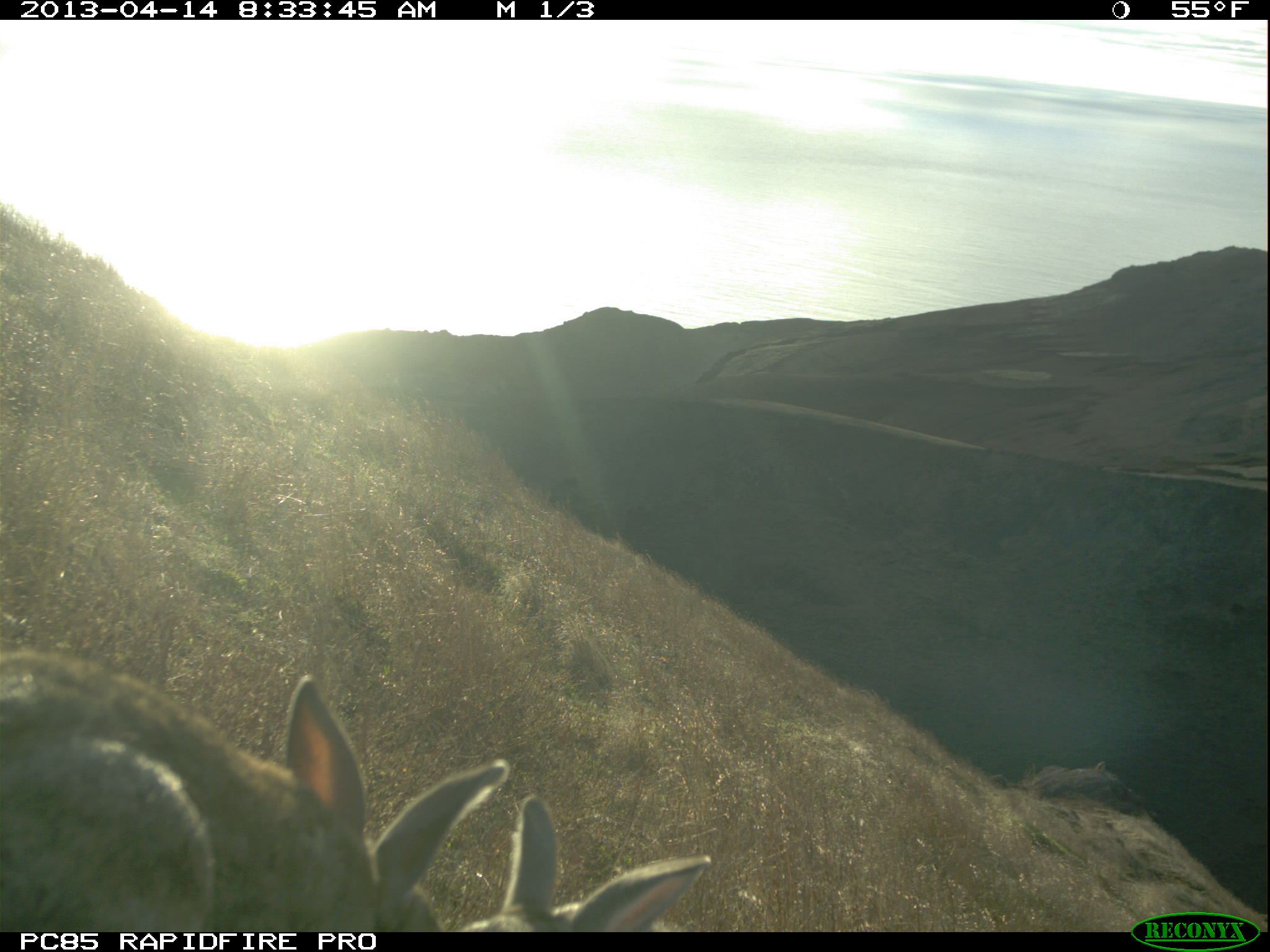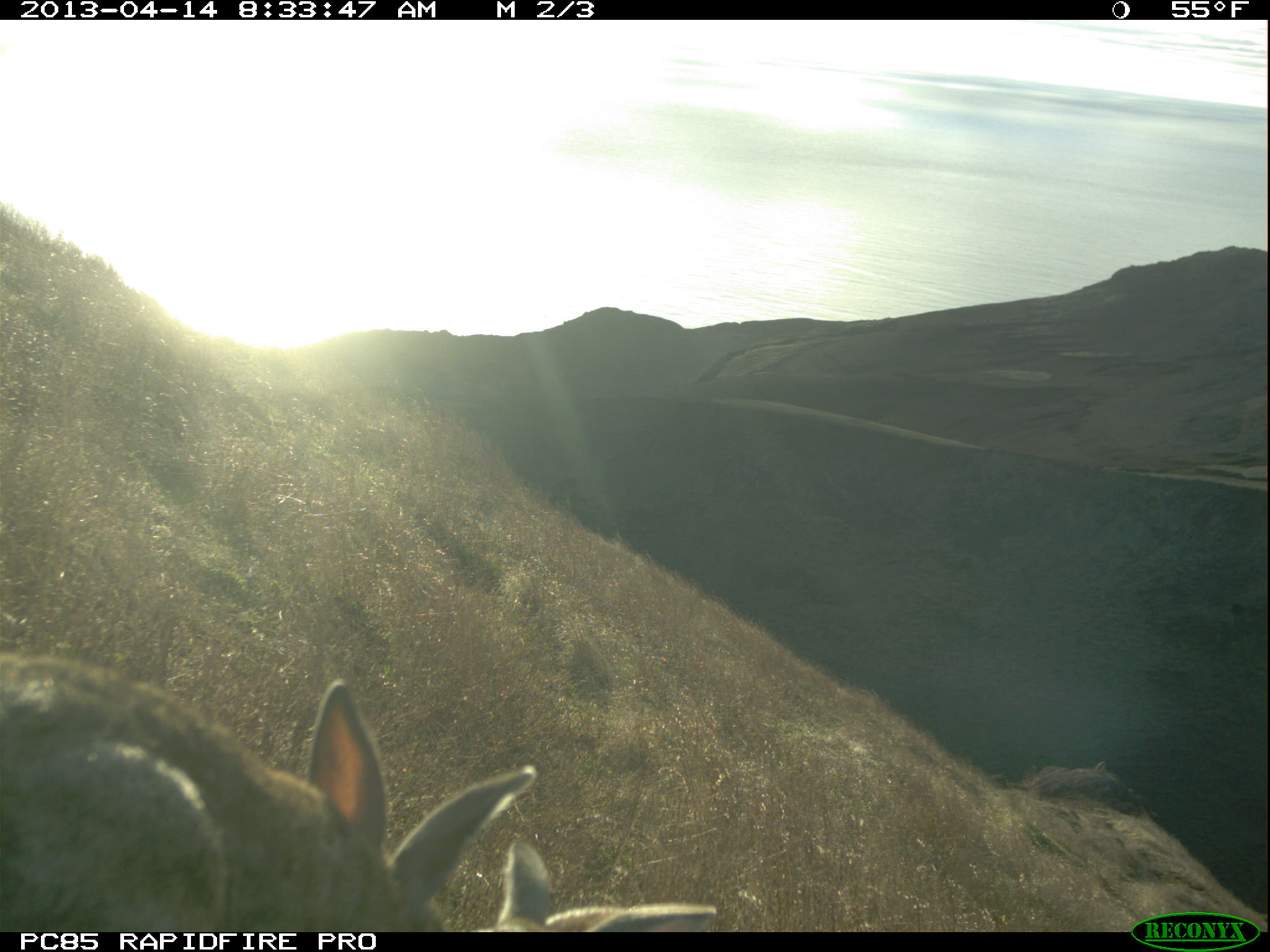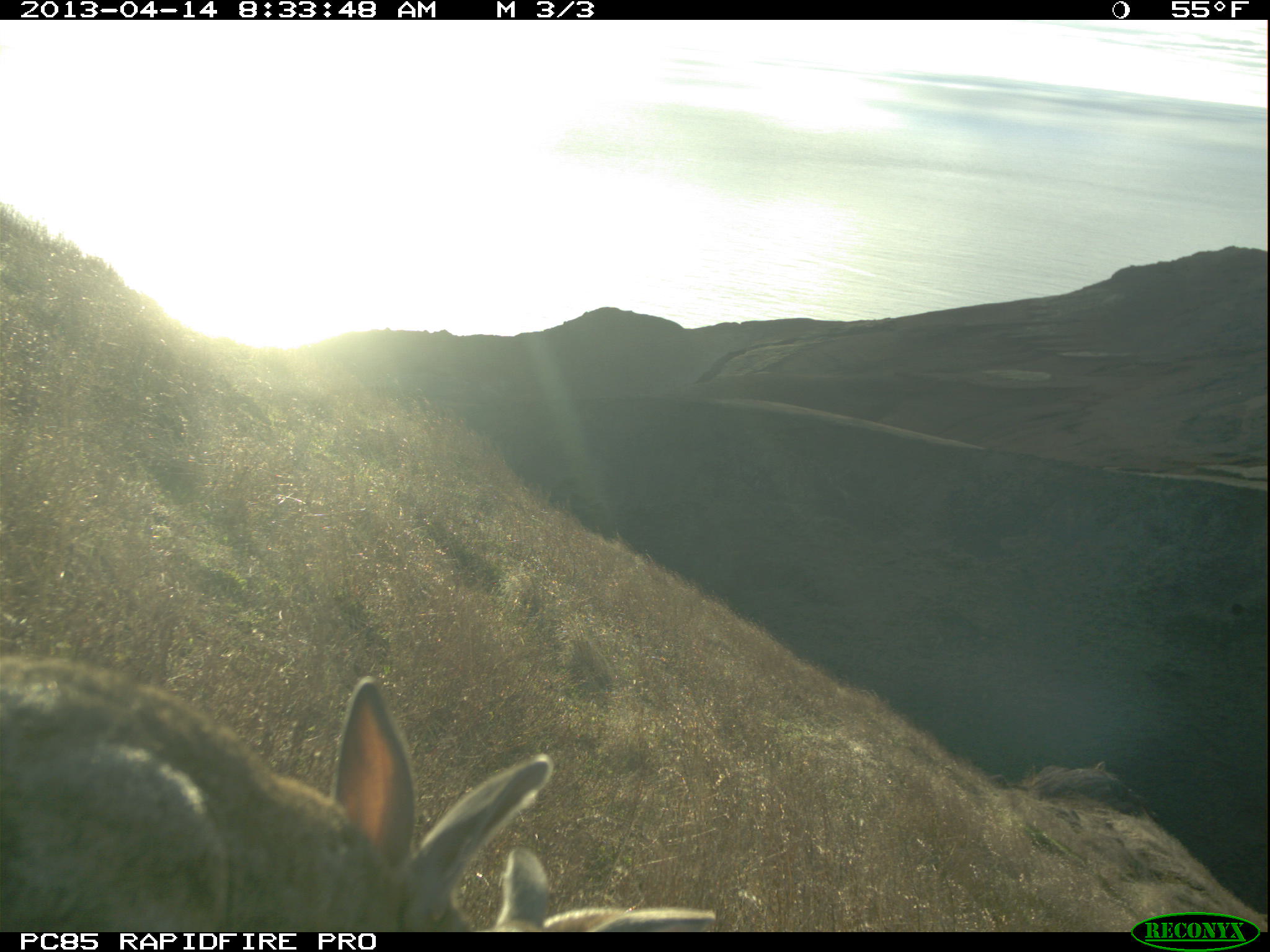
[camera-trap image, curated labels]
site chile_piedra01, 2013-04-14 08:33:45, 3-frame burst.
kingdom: Animalia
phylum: Chordata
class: Mammalia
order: Lagomorpha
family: Leporidae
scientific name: Leporidae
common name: rabbits and hares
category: rabbit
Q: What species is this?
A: Rabbit (rabbits and hares) (Leporidae).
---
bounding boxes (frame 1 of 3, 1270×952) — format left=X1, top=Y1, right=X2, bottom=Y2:
rabbit: left=0, top=646, right=497, bottom=933; left=455, top=795, right=713, bottom=932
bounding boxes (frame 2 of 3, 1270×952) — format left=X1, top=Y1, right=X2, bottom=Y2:
rabbit: left=0, top=649, right=541, bottom=934; left=463, top=841, right=727, bottom=933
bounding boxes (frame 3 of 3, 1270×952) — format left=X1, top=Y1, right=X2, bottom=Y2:
rabbit: left=0, top=651, right=553, bottom=934; left=486, top=845, right=715, bottom=932